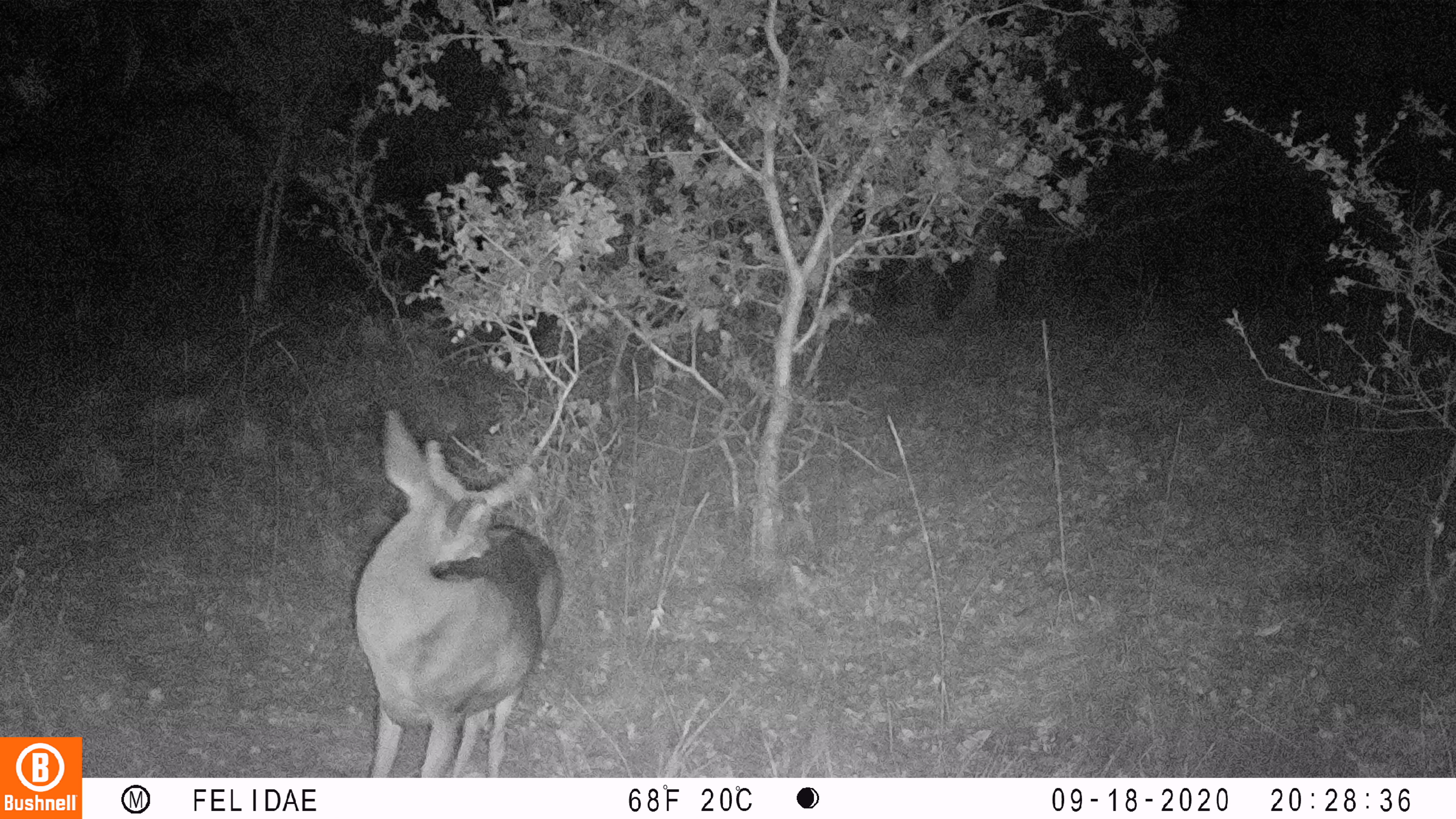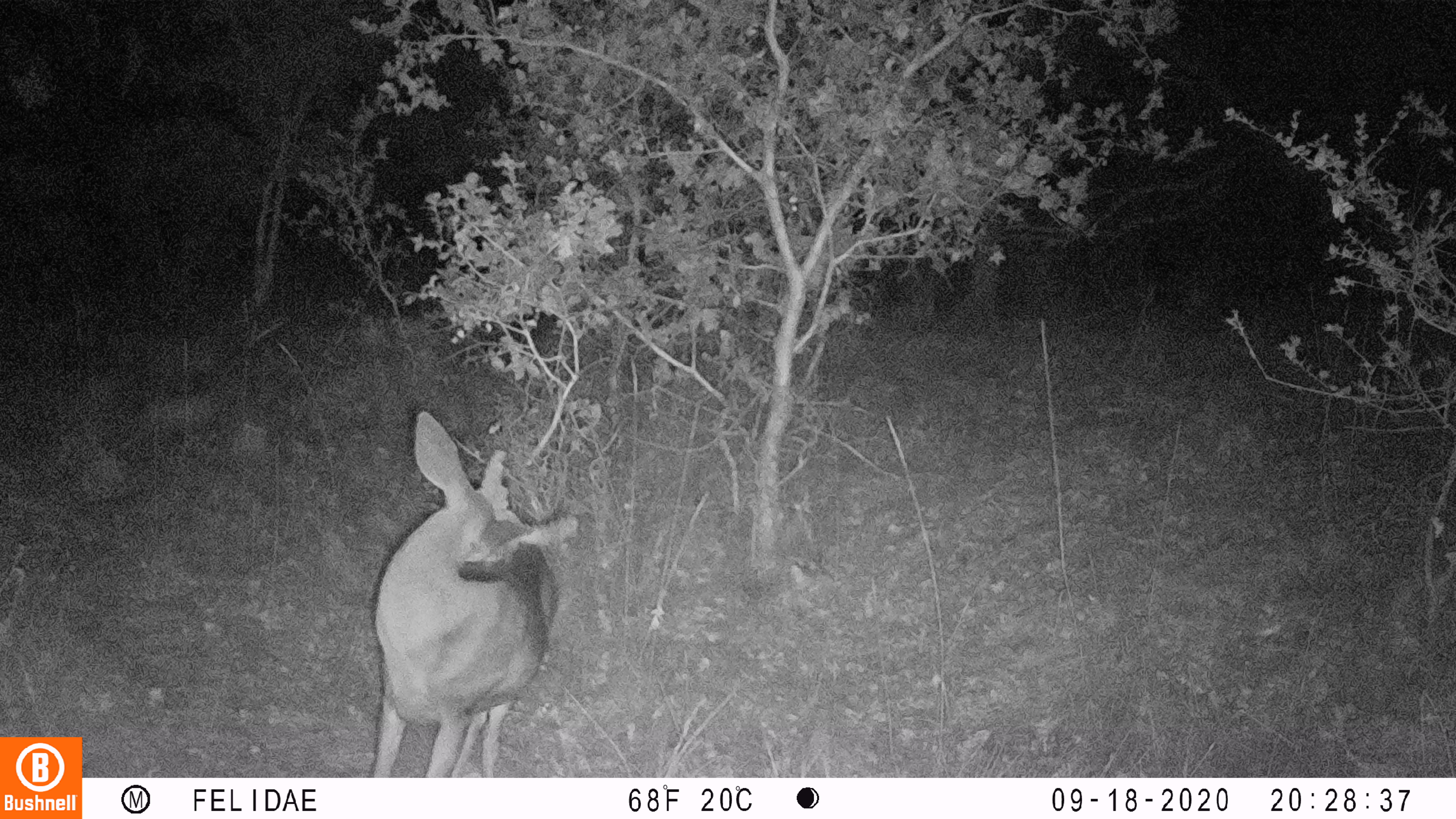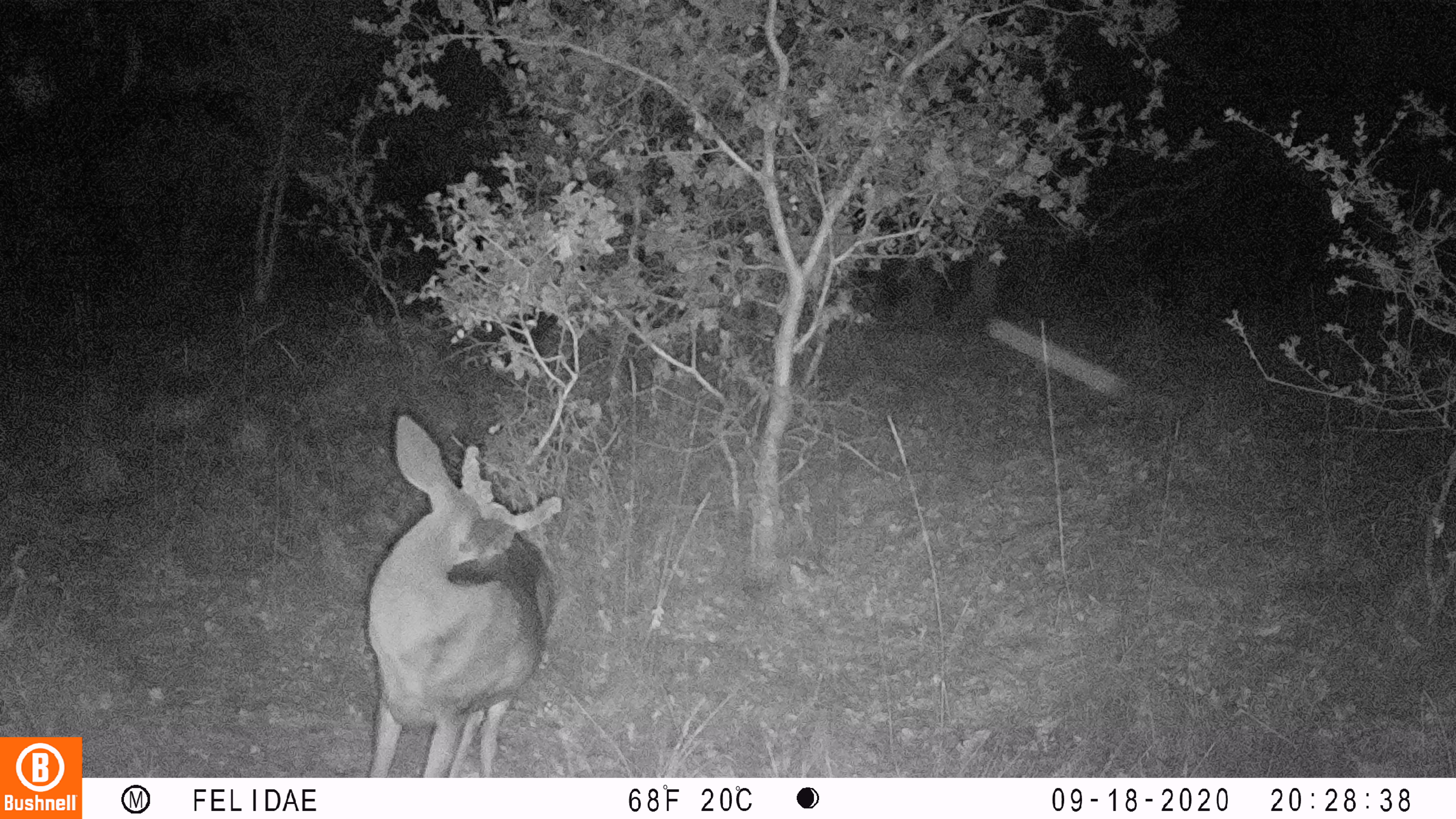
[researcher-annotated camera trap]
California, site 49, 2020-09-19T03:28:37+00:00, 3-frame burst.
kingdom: Animalia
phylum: Chordata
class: Mammalia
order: Artiodactyla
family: Cervidae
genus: Odocoileus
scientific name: Odocoileus hemionus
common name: mule deer